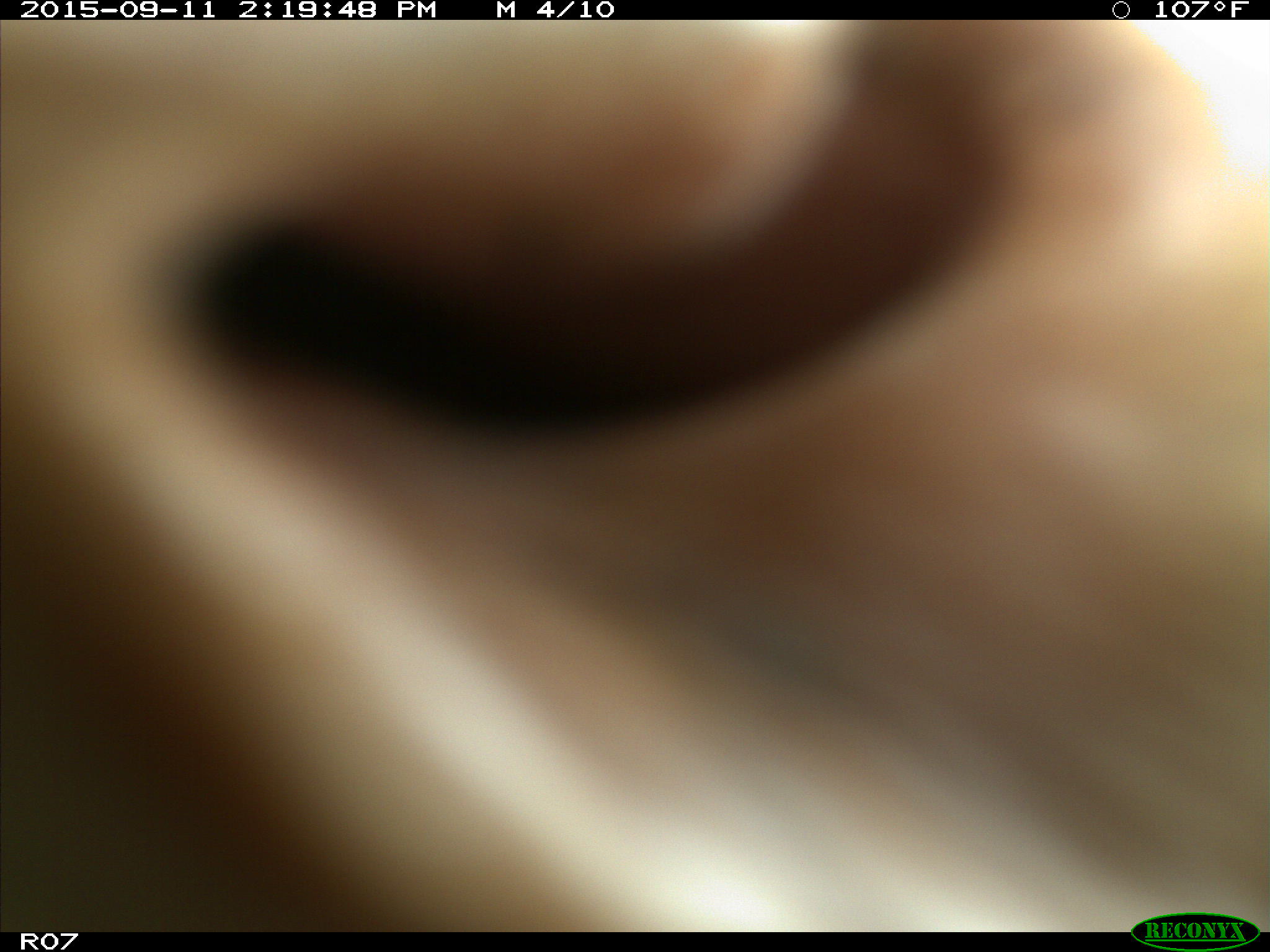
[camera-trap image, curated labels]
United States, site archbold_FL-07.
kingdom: Animalia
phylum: Chordata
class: Mammalia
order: Artiodactyla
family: Bovidae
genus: Bos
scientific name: Bos taurus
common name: domestic cow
Bos taurus (domestic cow).